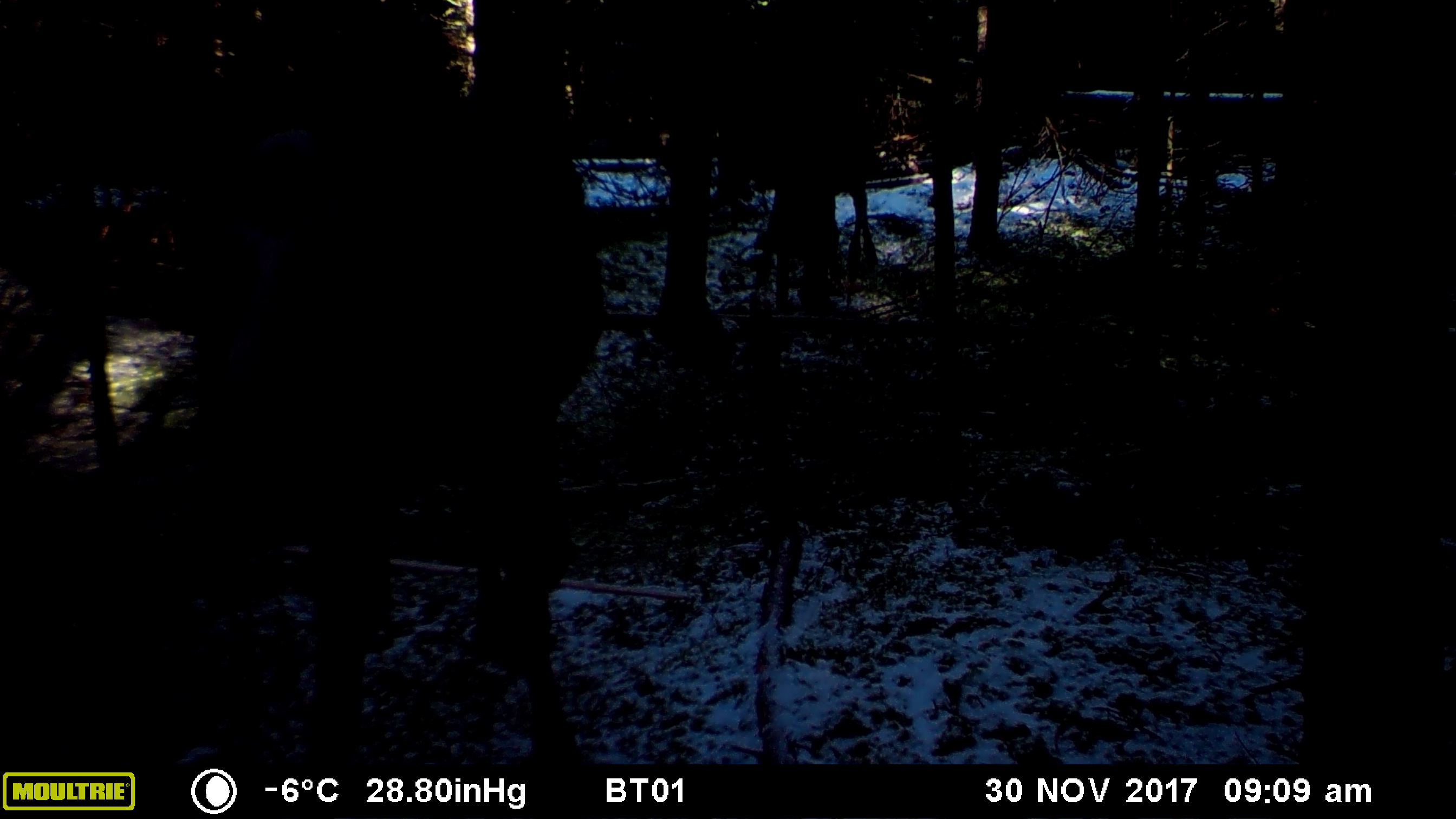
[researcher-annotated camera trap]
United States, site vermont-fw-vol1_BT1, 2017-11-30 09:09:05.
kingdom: Animalia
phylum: Chordata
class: Mammalia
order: Artiodactyla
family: Cervidae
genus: Alces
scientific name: Alces alces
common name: moose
Moose (Alces alces).